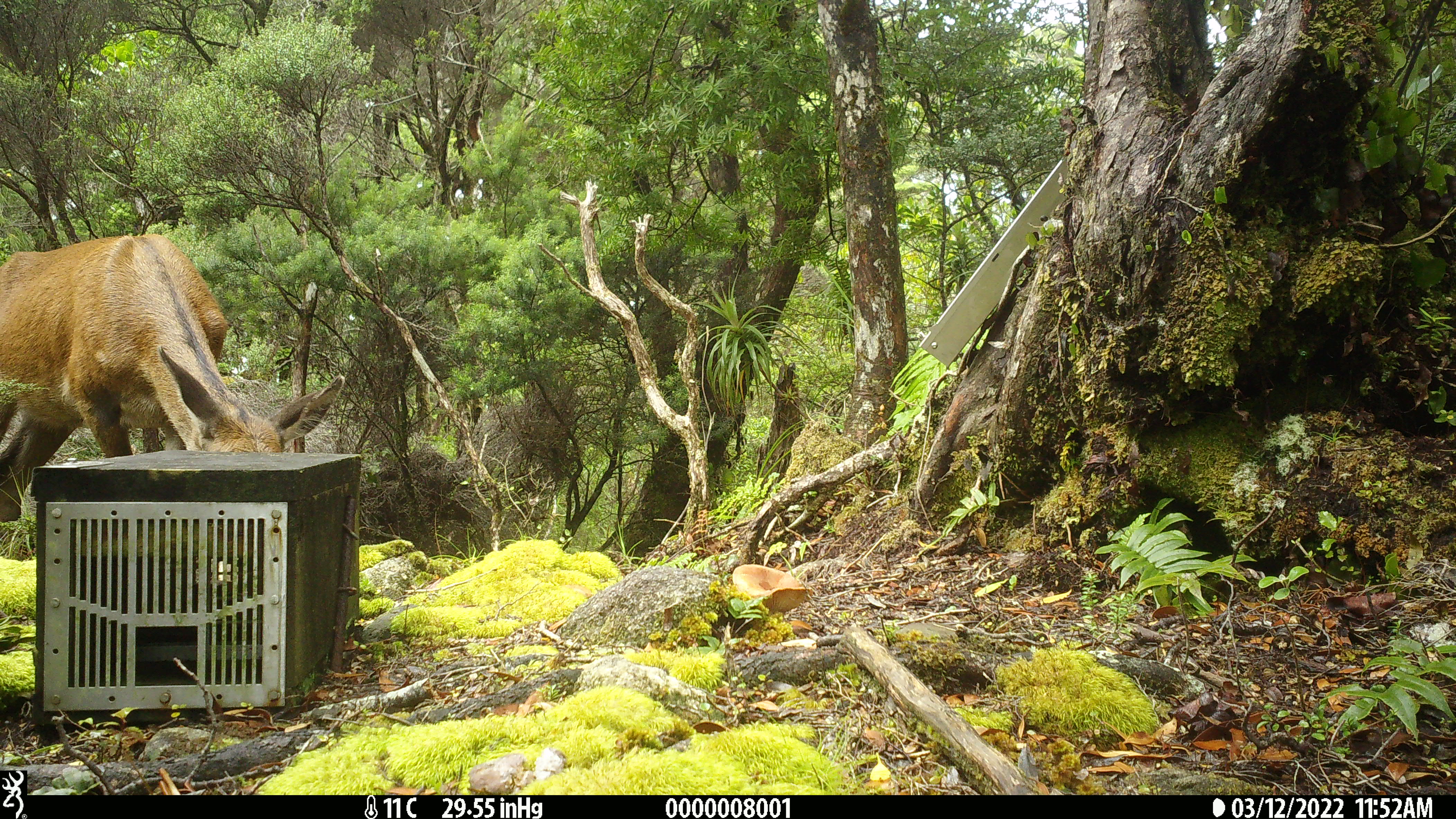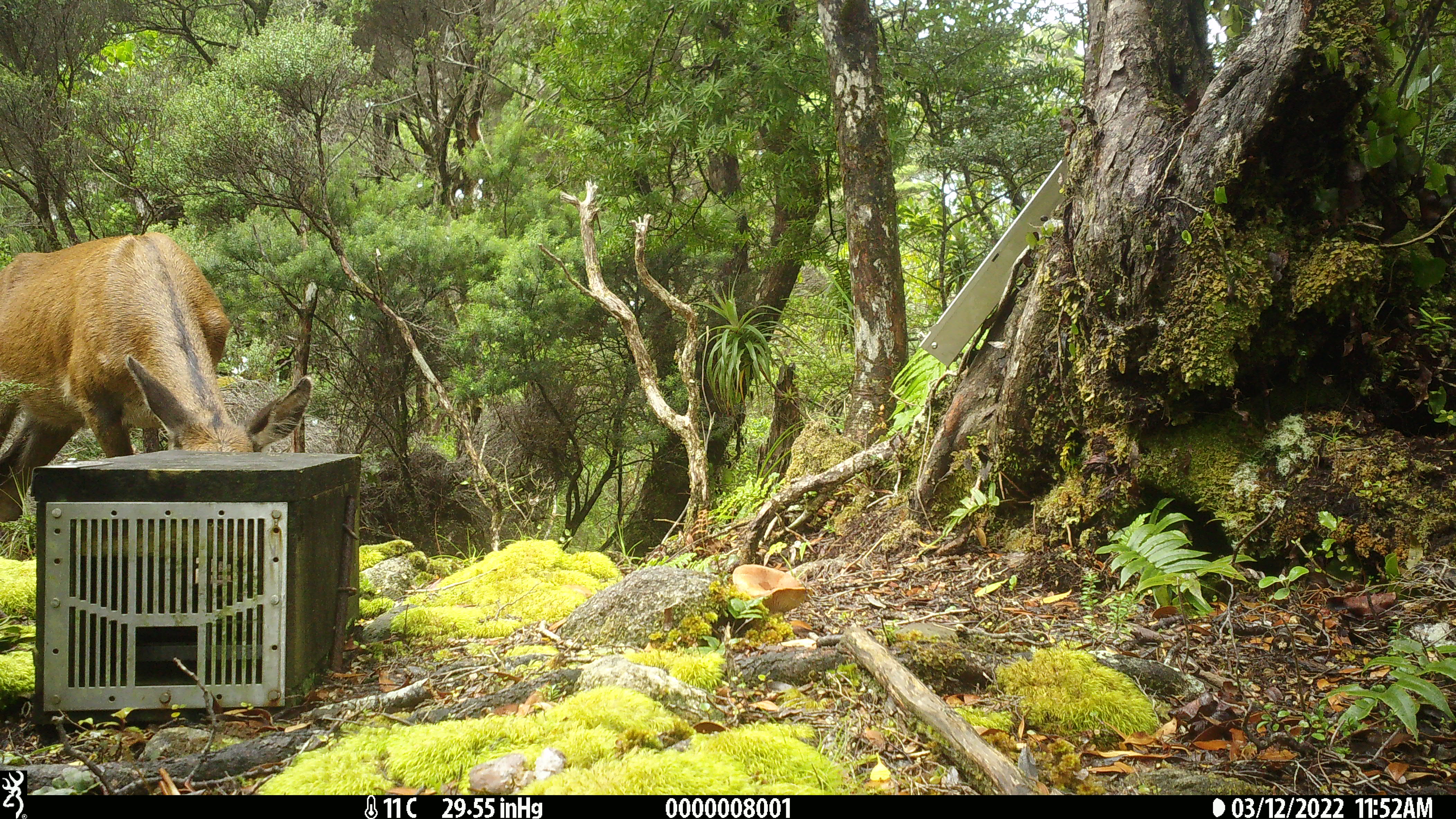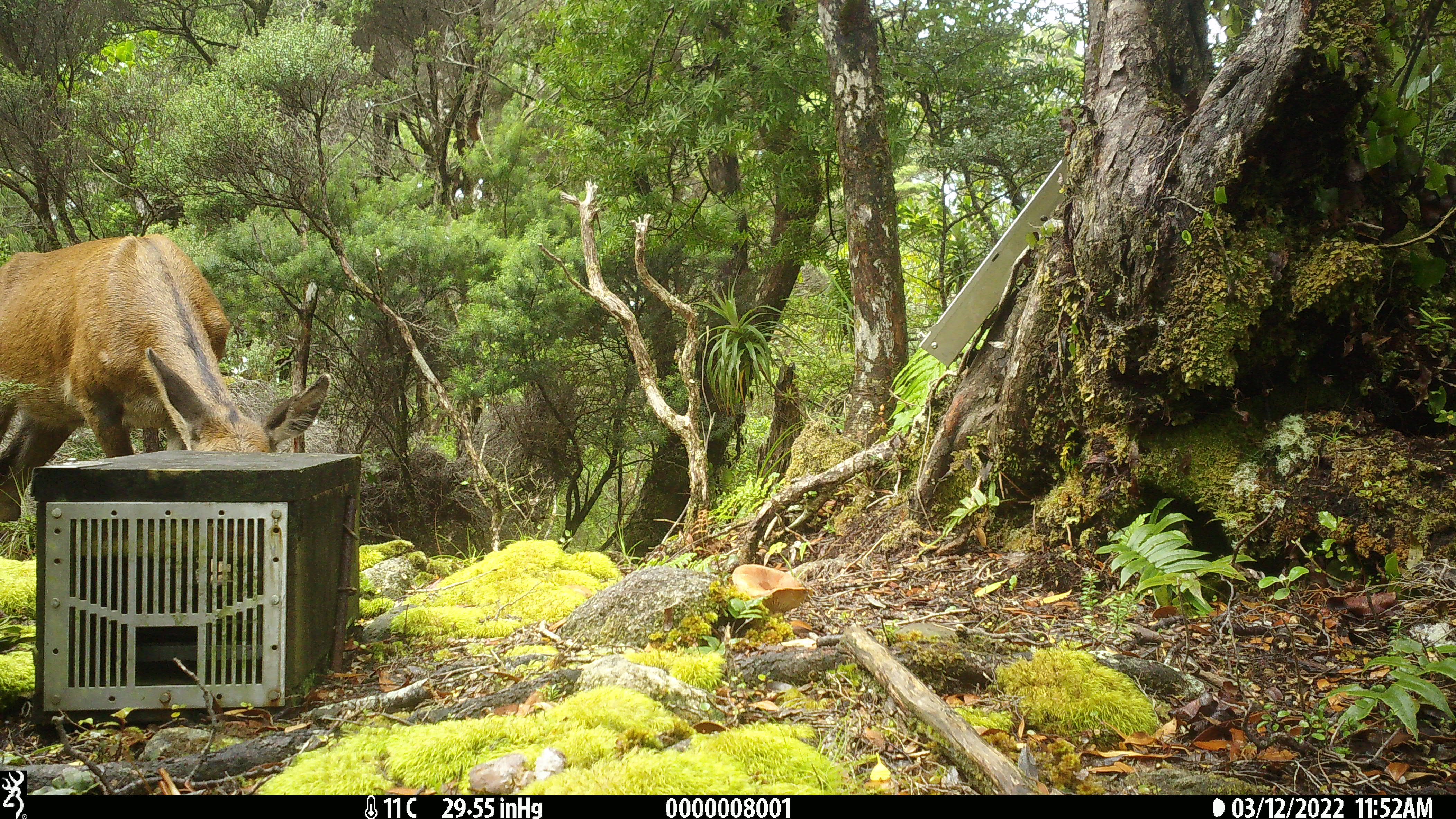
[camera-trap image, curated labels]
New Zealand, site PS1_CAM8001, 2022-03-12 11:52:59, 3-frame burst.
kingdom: Animalia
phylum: Chordata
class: Mammalia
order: Artiodactyla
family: Cervidae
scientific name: Cervidae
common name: deer